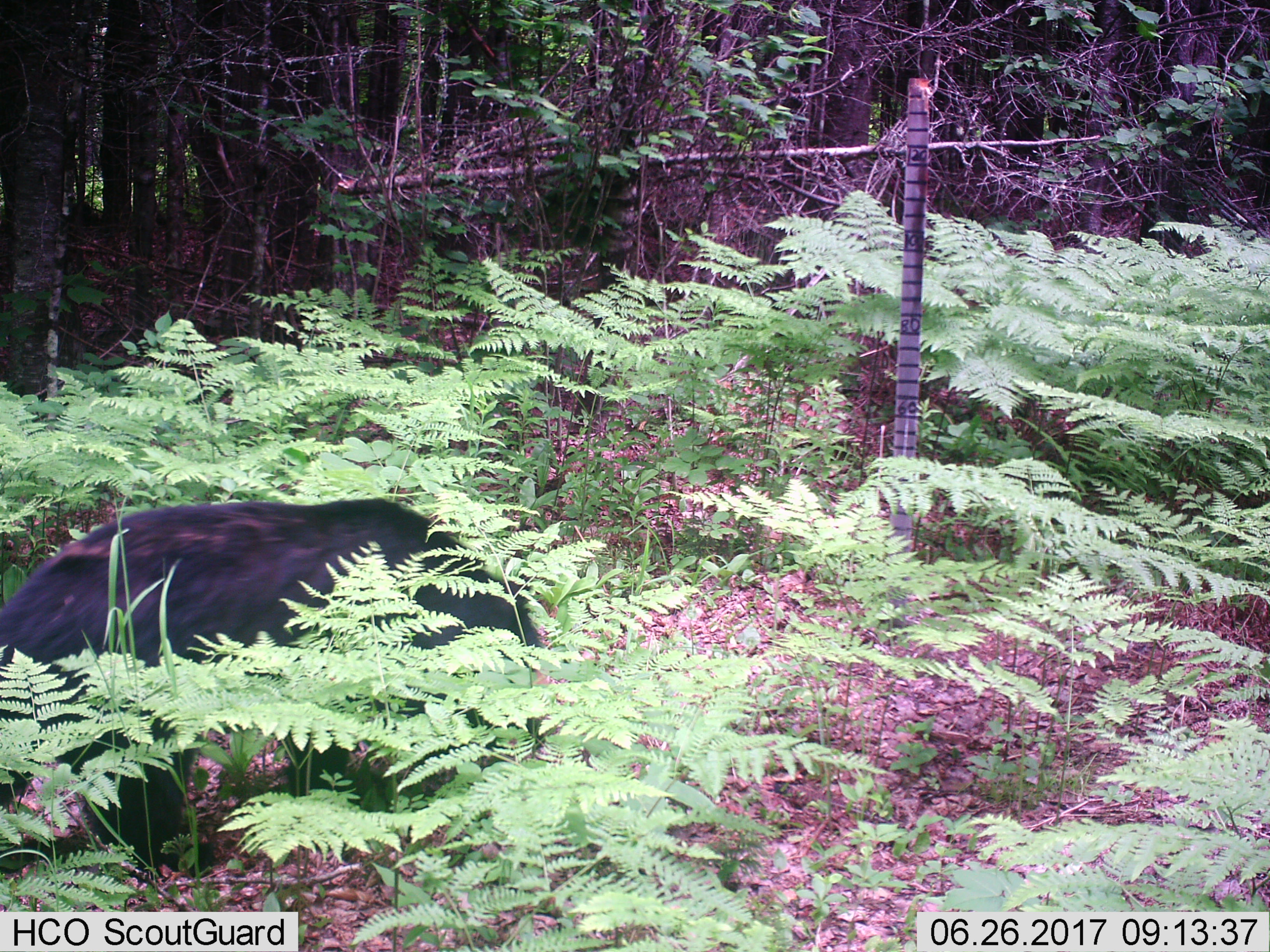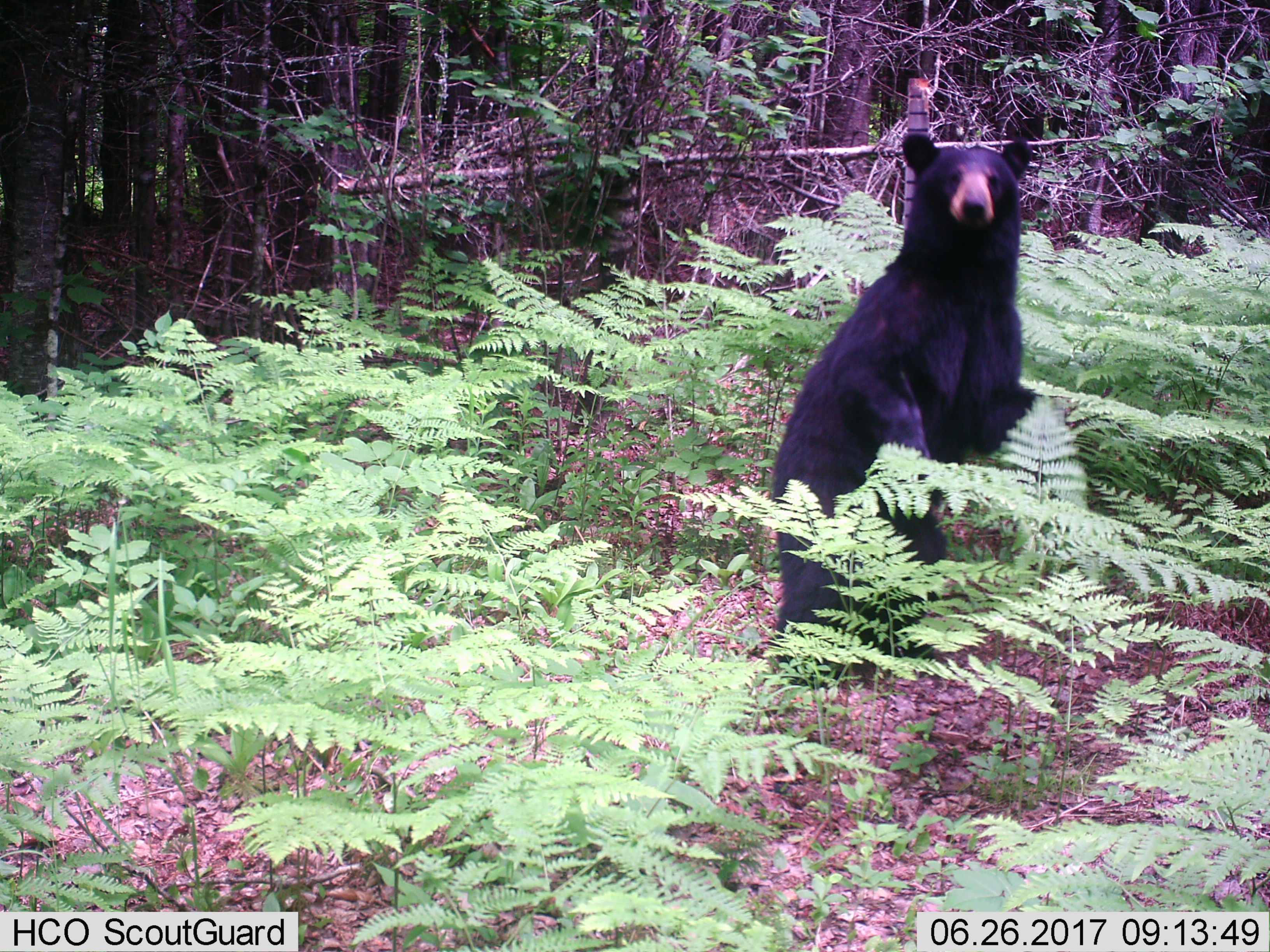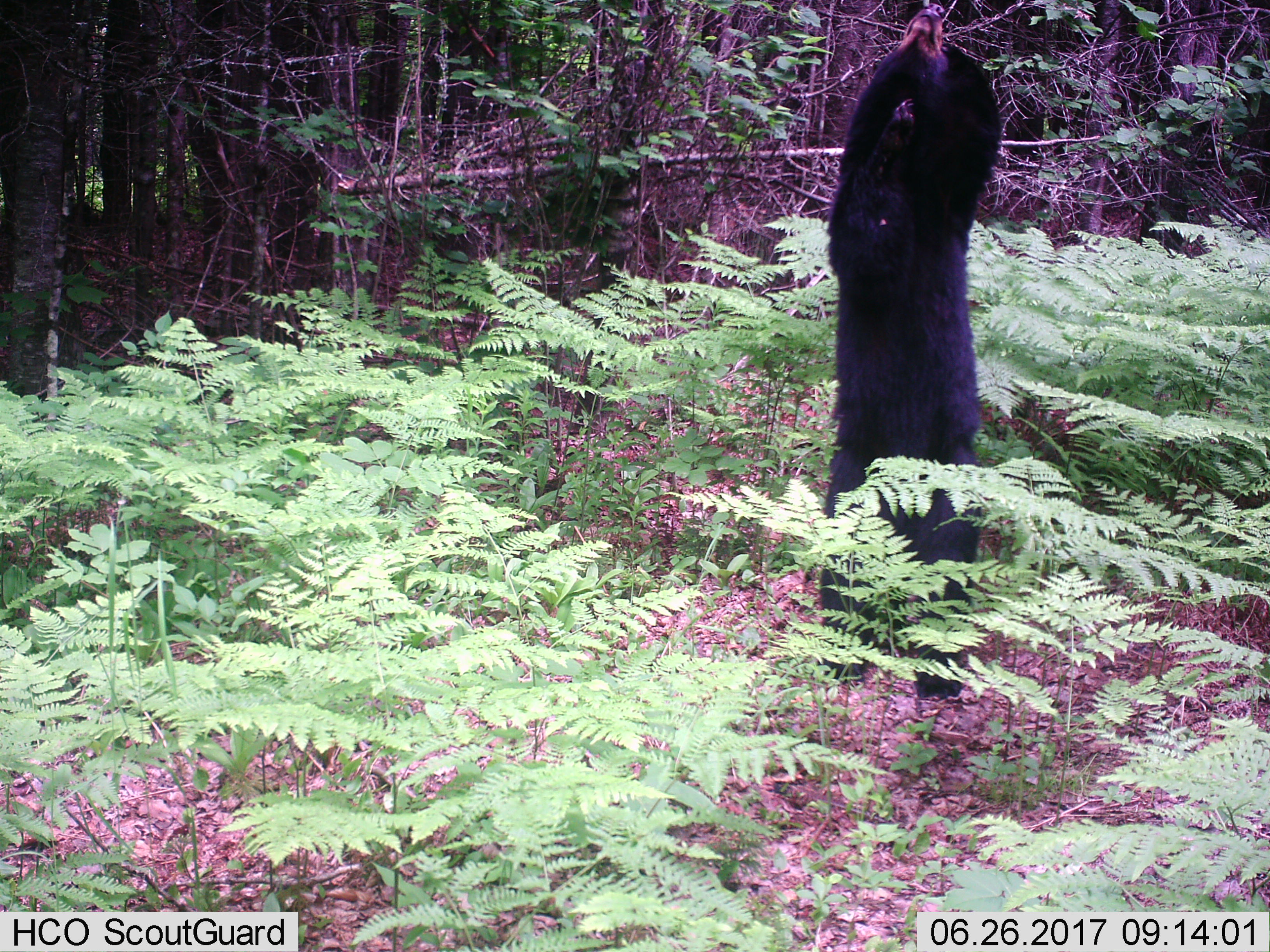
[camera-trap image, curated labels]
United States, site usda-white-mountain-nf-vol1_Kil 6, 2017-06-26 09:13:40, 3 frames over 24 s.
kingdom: Animalia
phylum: Chordata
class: Mammalia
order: Carnivora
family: Ursidae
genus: Ursus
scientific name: Ursus americanus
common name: black bear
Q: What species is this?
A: Black bear (Ursus americanus).